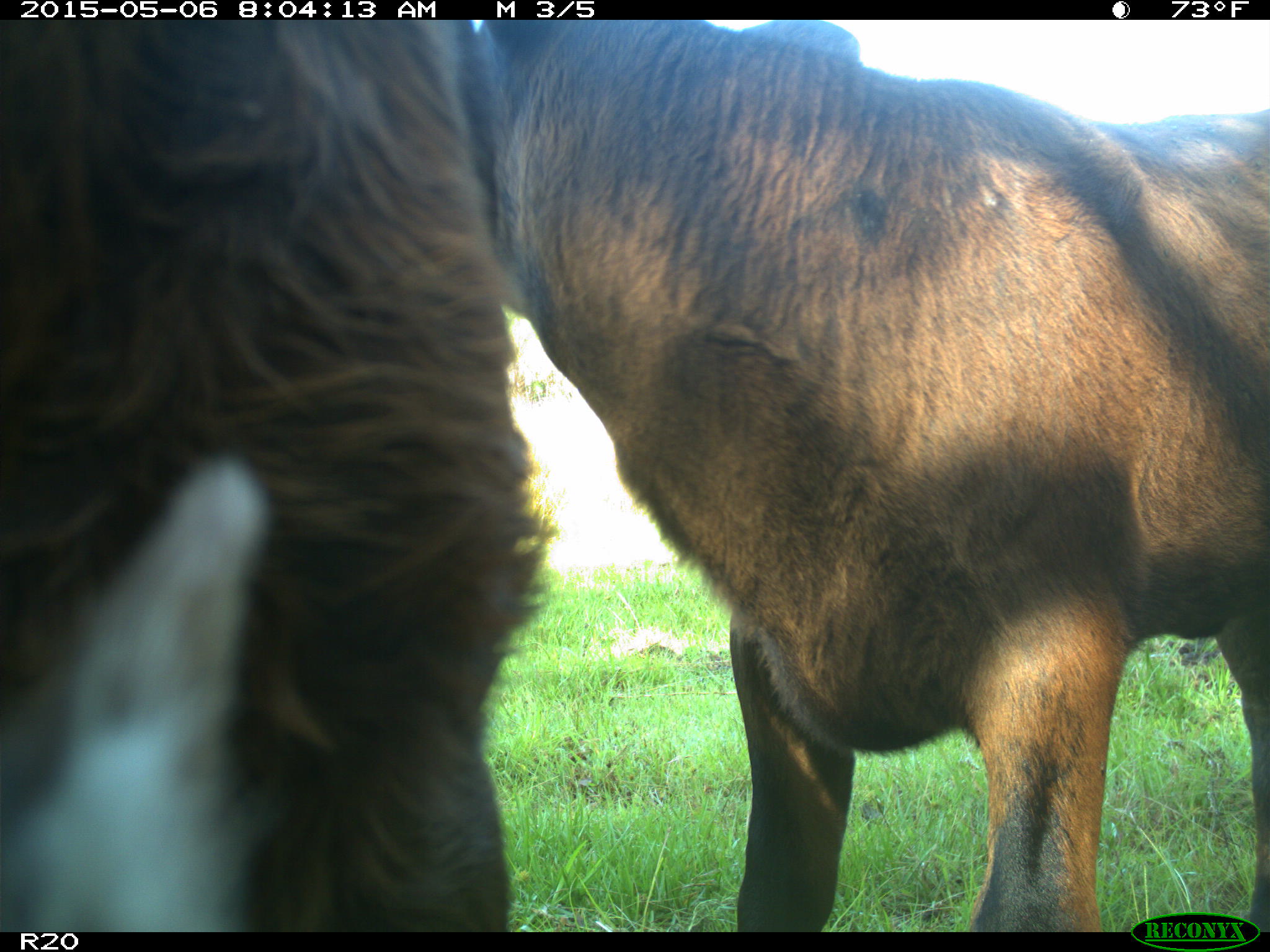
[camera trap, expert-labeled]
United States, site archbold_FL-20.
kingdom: Animalia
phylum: Chordata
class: Mammalia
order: Artiodactyla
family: Bovidae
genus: Bos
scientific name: Bos taurus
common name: domestic cow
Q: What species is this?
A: Bos taurus (domestic cow).